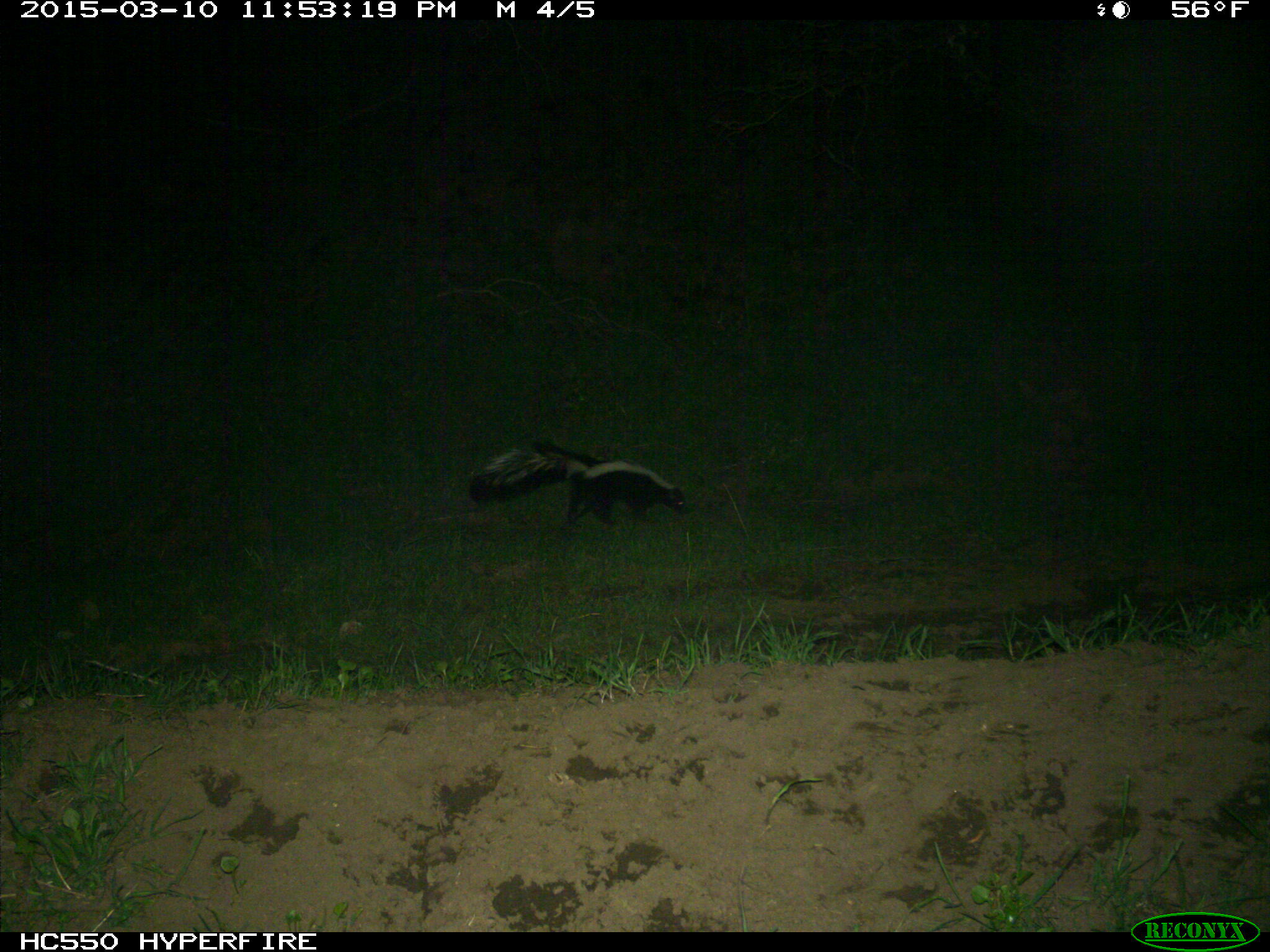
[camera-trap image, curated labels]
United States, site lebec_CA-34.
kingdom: Animalia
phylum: Chordata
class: Mammalia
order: Carnivora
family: Mephitidae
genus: Mephitis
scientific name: Mephitis mephitis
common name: striped skunk